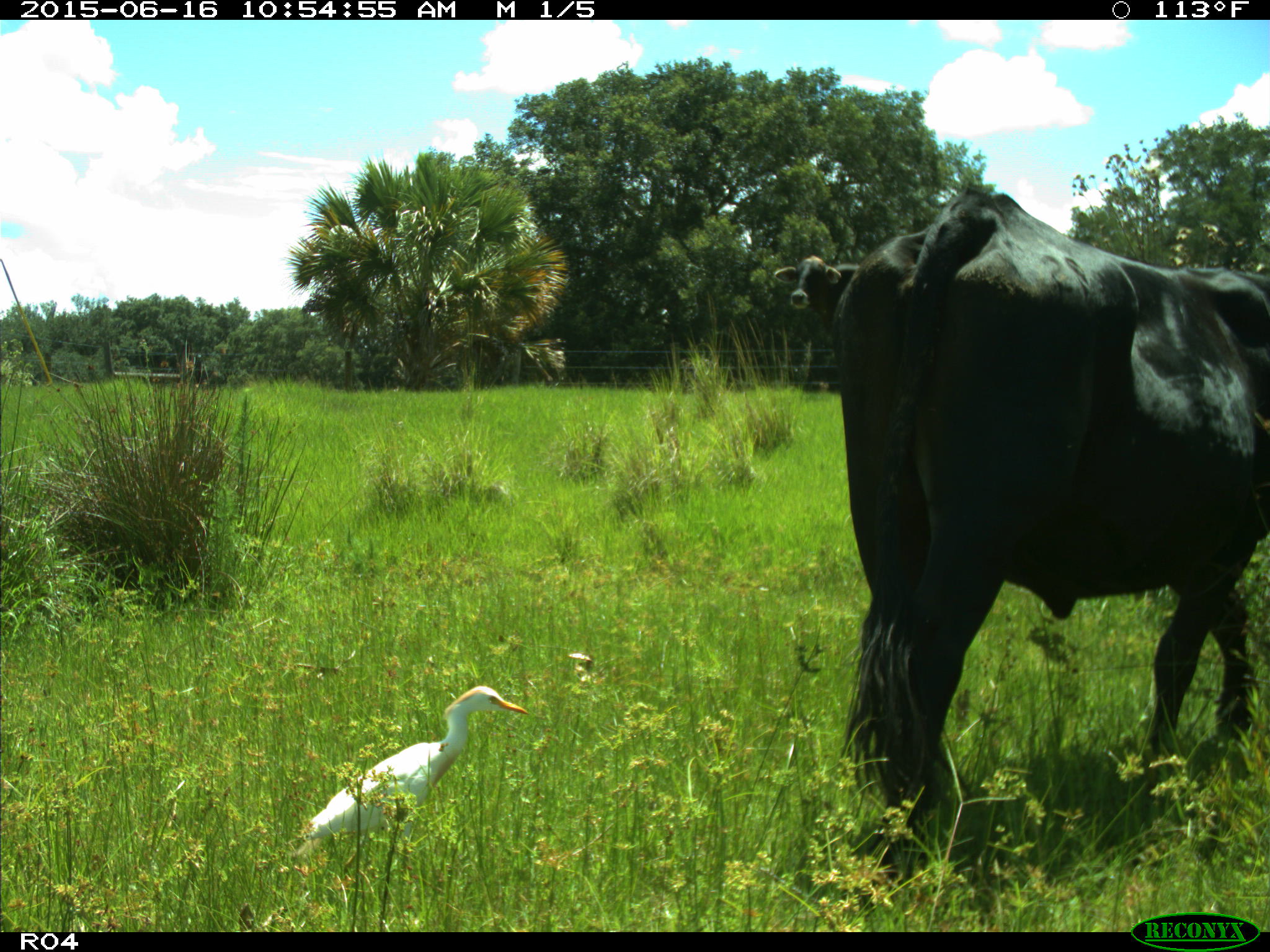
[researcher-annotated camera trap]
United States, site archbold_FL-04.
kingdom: Animalia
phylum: Chordata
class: Mammalia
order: Artiodactyla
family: Bovidae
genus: Bos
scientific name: Bos taurus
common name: domestic cow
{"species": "Bos taurus (domestic cow)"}